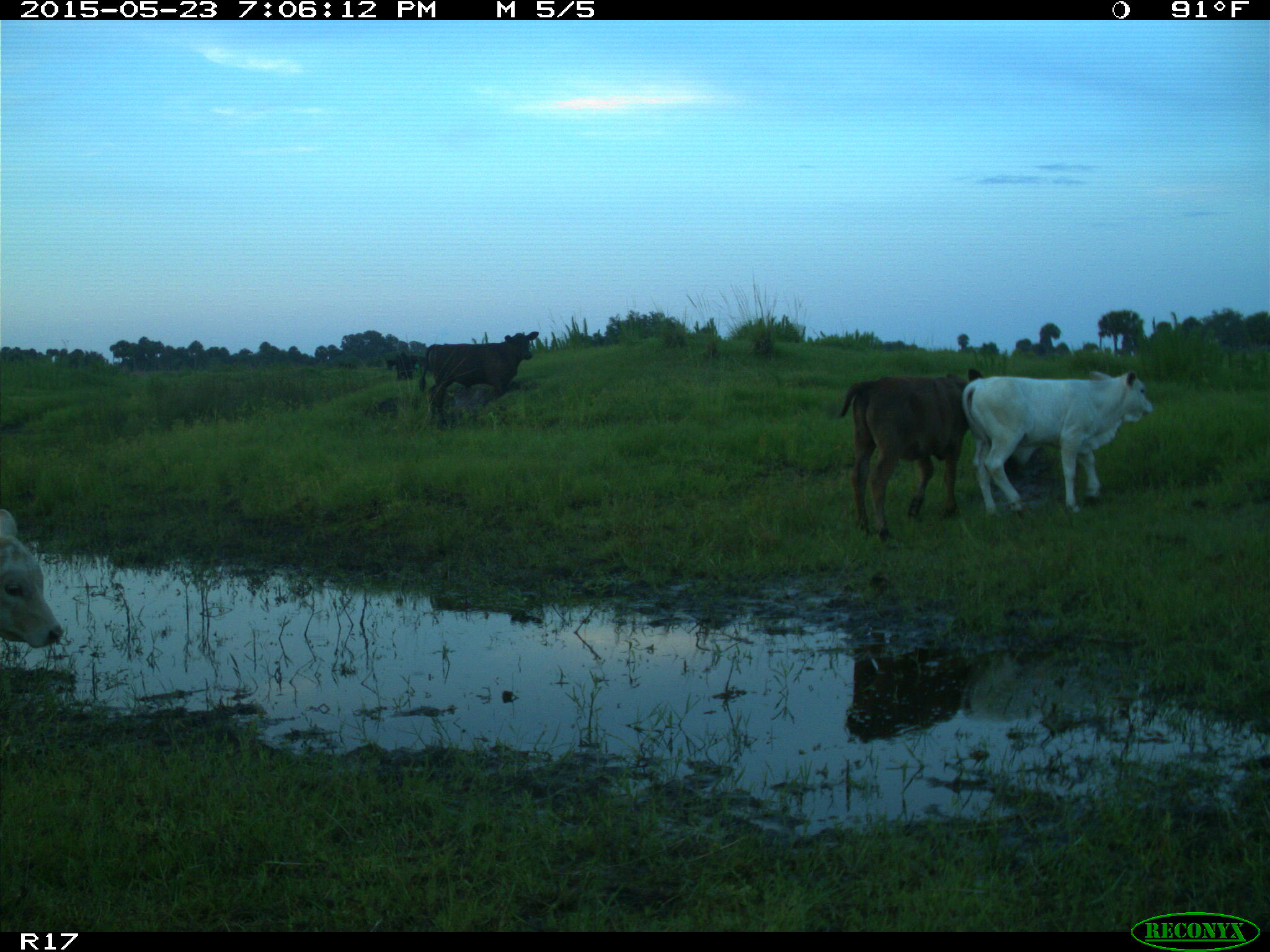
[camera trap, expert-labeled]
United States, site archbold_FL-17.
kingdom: Animalia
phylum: Chordata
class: Mammalia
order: Artiodactyla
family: Bovidae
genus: Bos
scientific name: Bos taurus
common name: domestic cow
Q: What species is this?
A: Bos taurus (domestic cow).